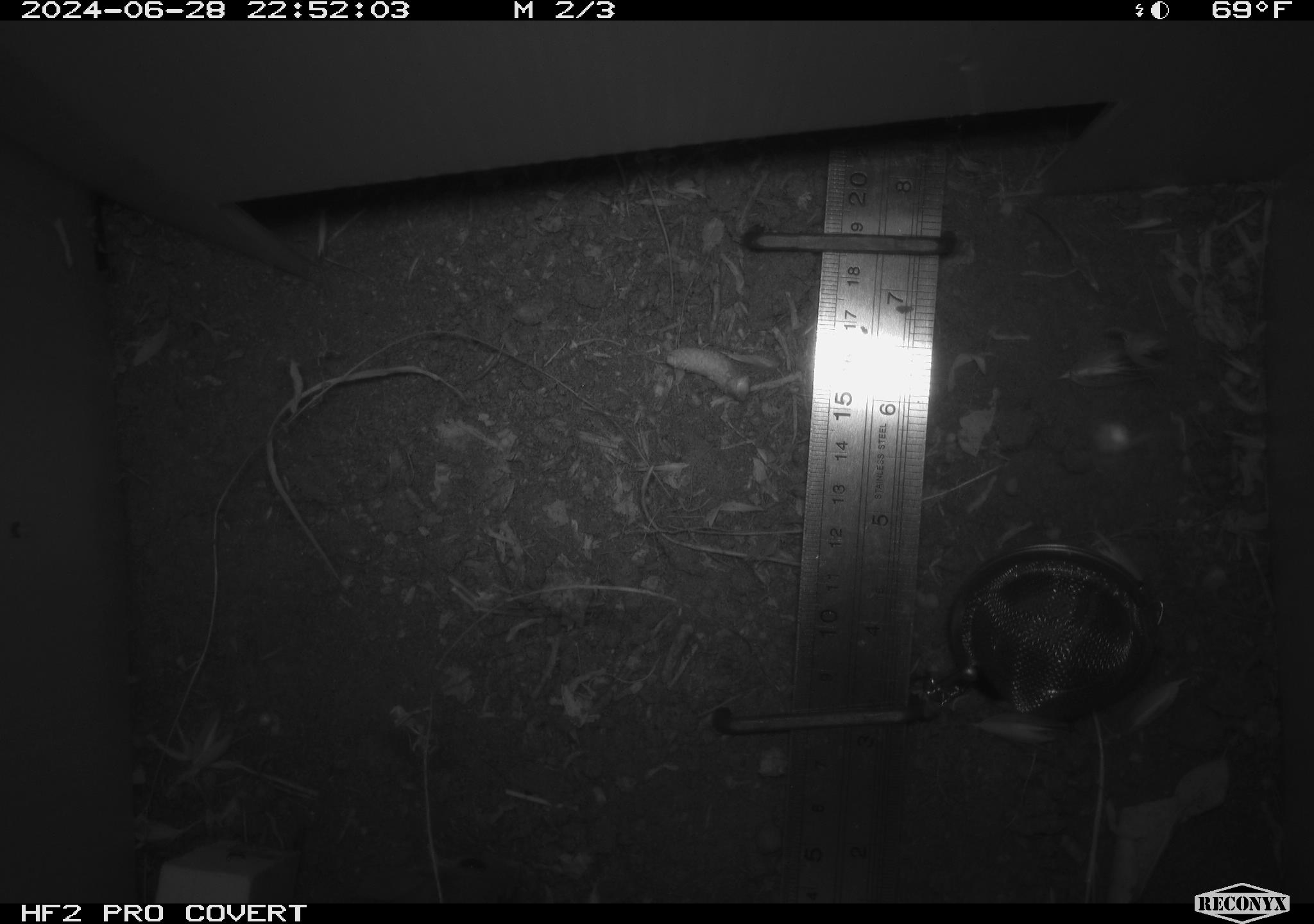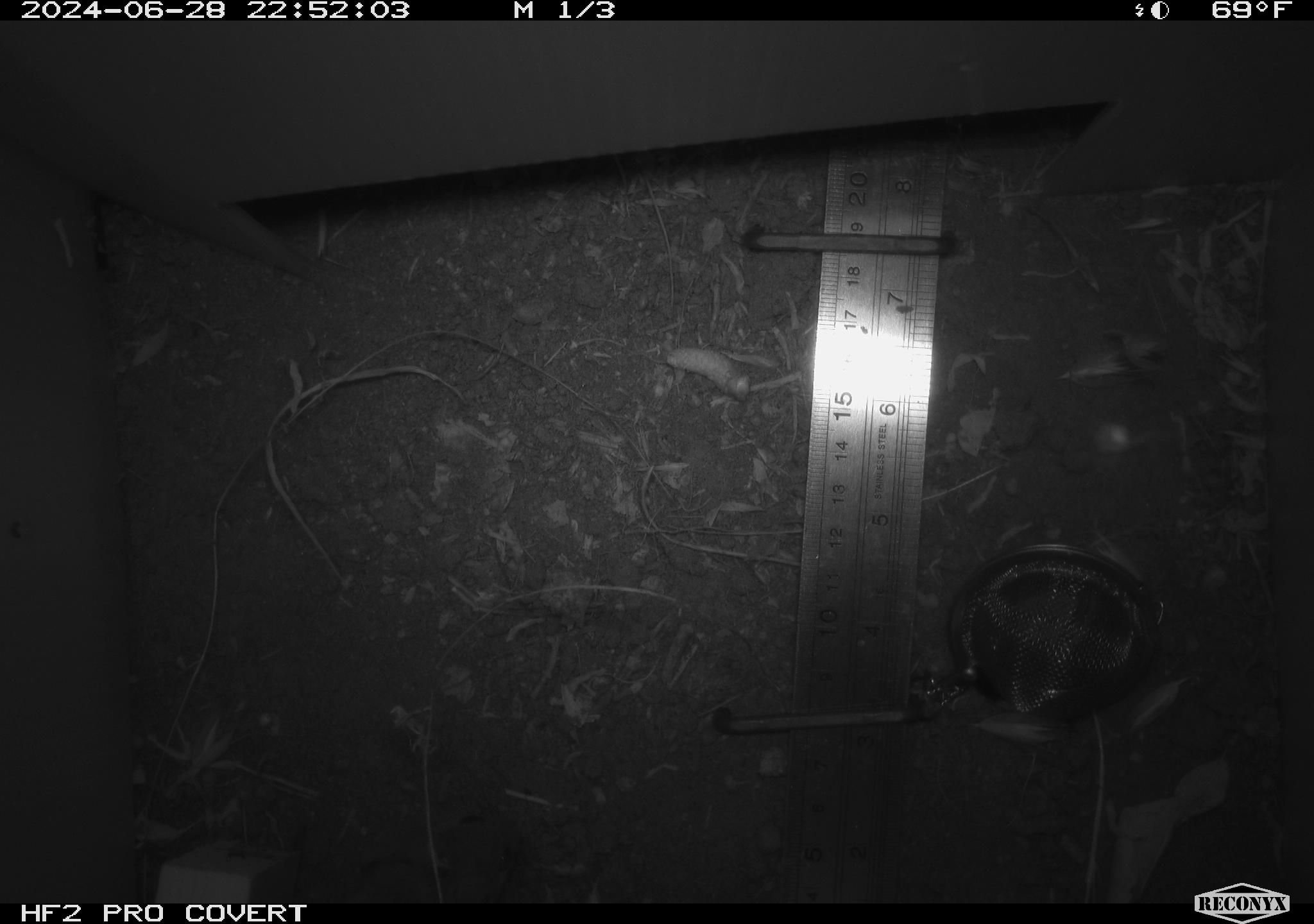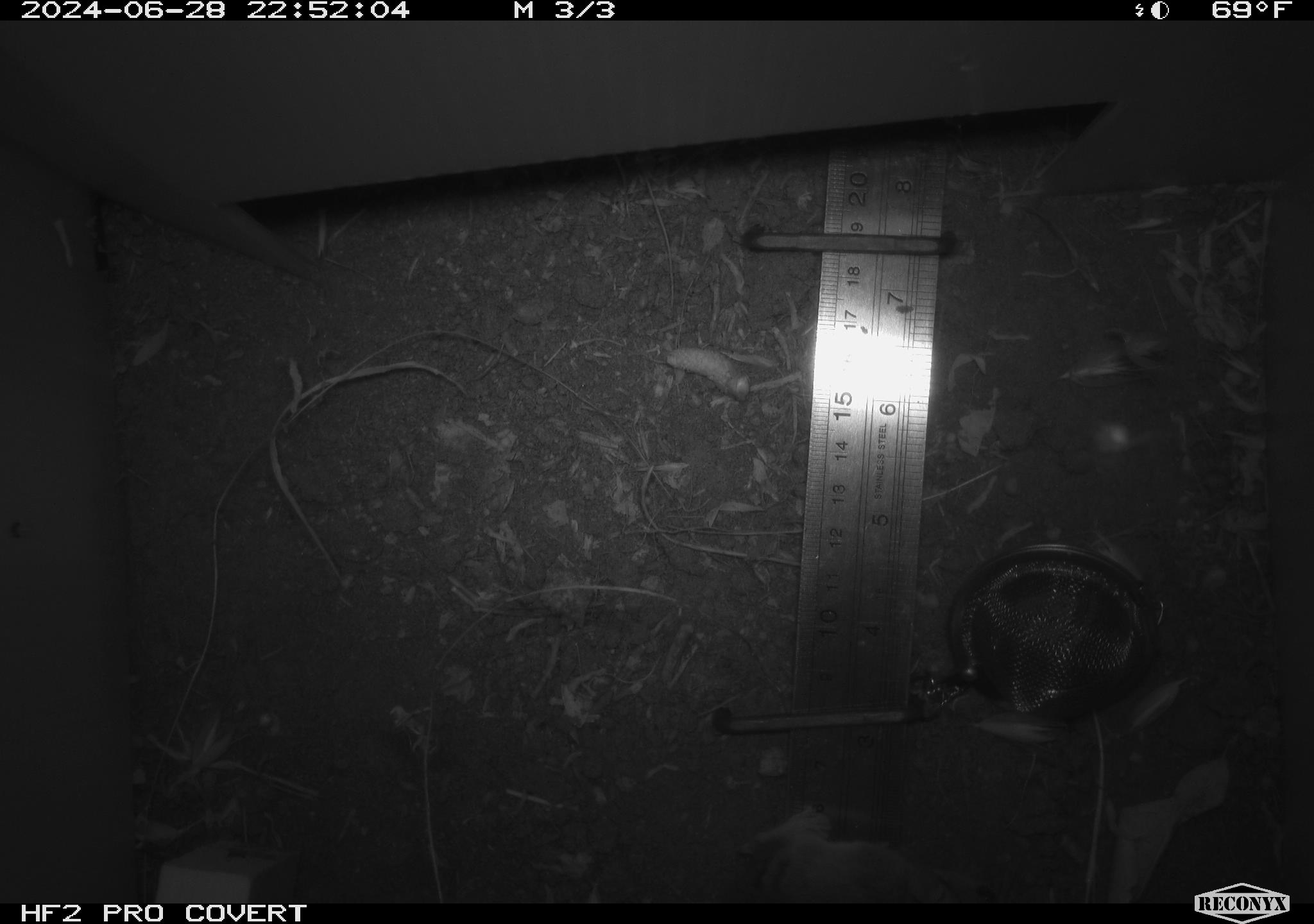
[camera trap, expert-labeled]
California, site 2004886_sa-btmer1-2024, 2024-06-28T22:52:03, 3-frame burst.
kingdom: Animalia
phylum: Chordata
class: Mammalia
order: Rodentia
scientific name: Rodentia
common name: mouse species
Mouse species (Rodentia).